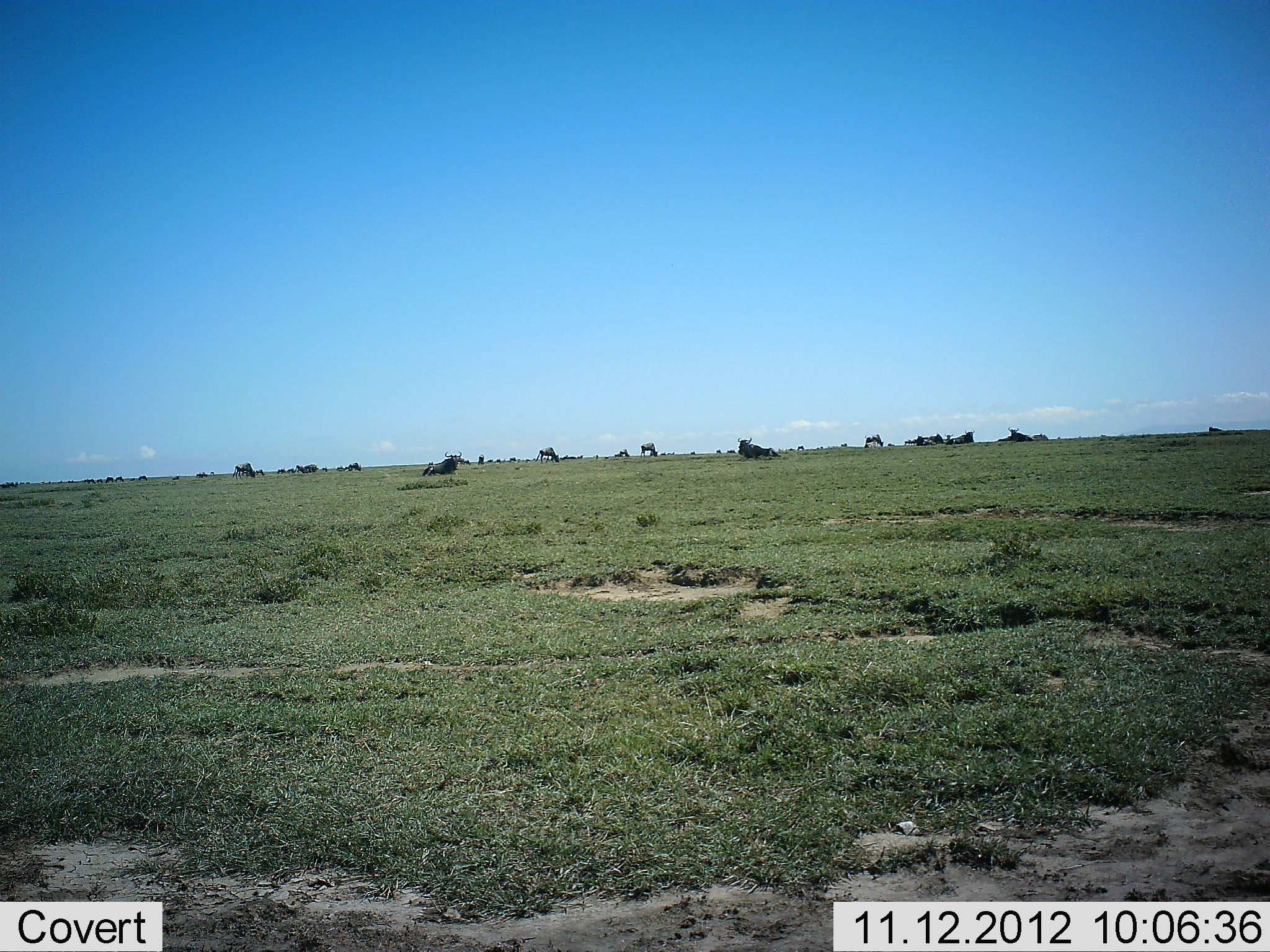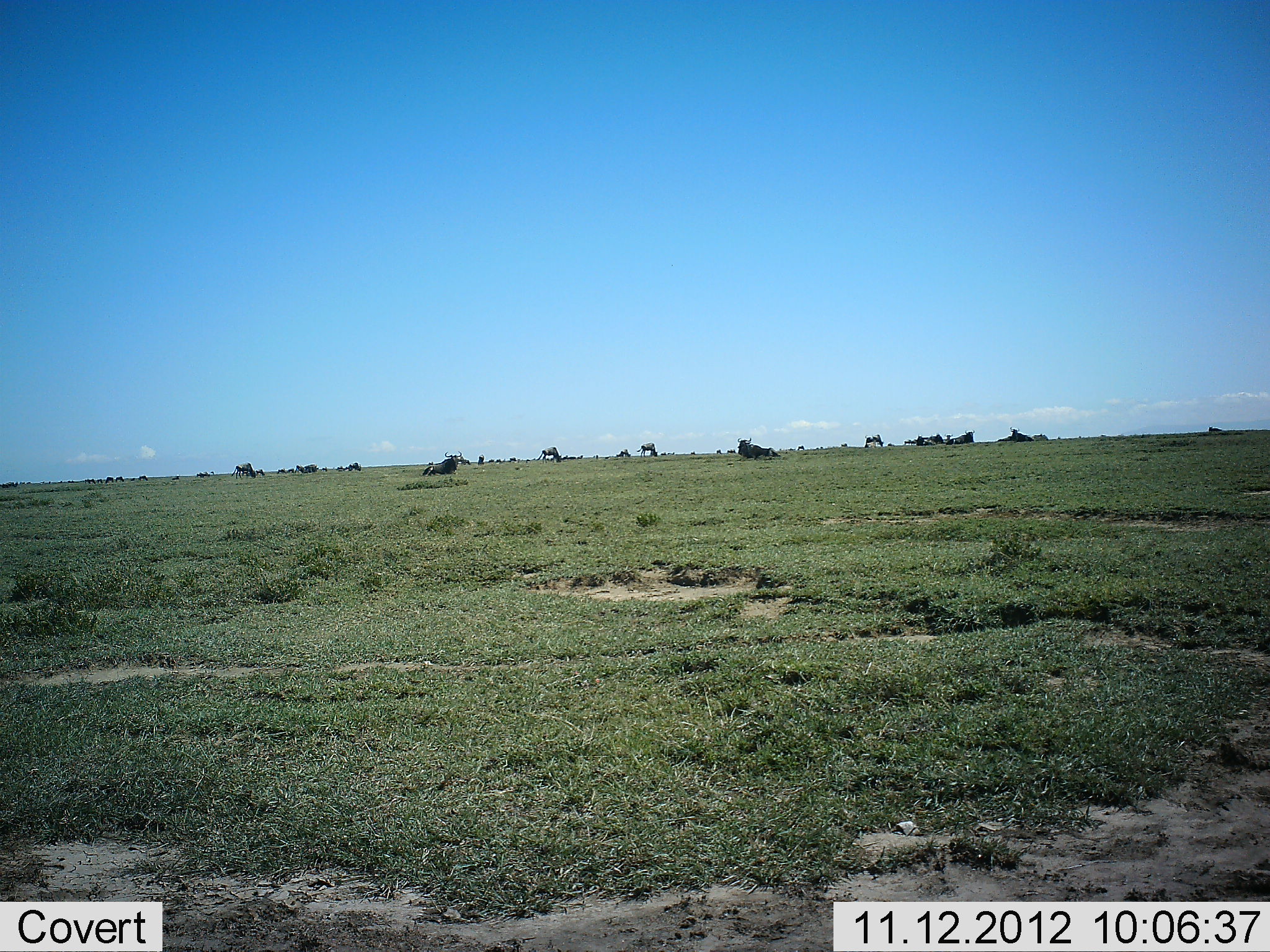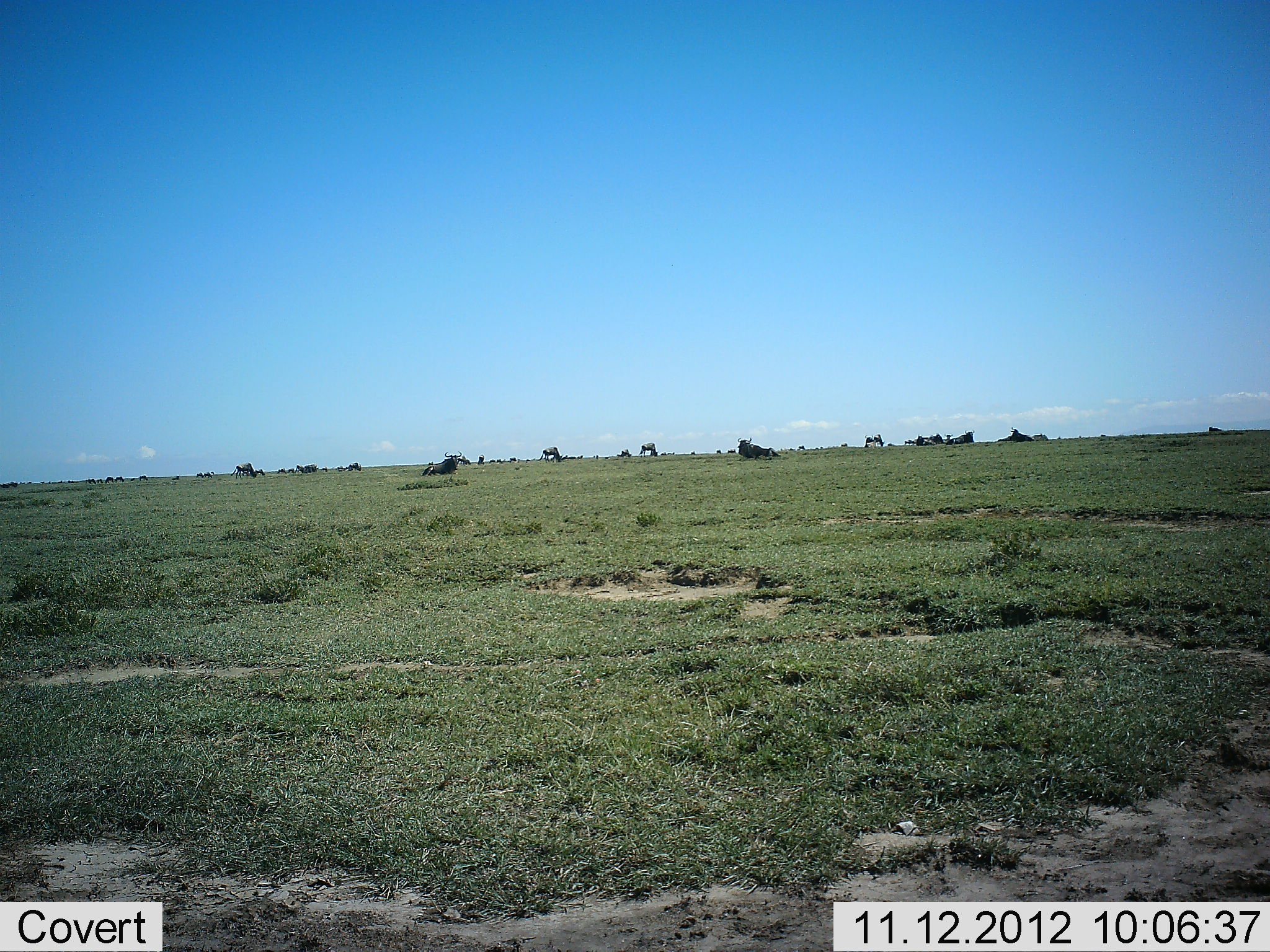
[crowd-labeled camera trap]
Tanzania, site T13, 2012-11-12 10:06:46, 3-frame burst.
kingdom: Animalia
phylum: Chordata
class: Mammalia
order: Artiodactyla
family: Bovidae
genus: Connochaetes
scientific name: Connochaetes taurinus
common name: blue wildebeest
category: wildebeest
Wildebeest (blue wildebeest) (Connochaetes taurinus), count 11-50. Behavior (volunteer vote fractions): standing 18%, resting 91%, moving 27%, interacting 0%. Young present (vote fraction): 0%. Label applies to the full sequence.